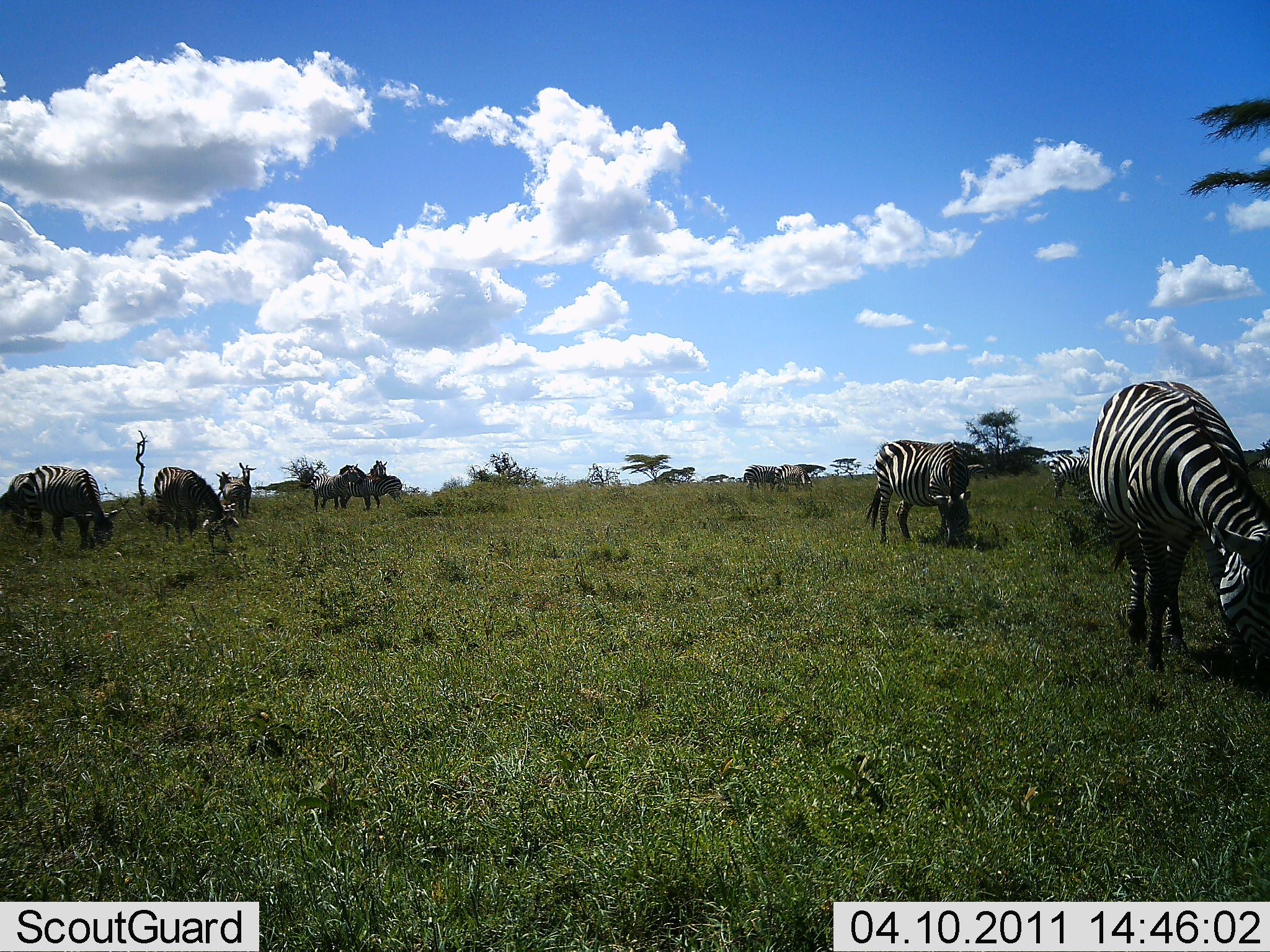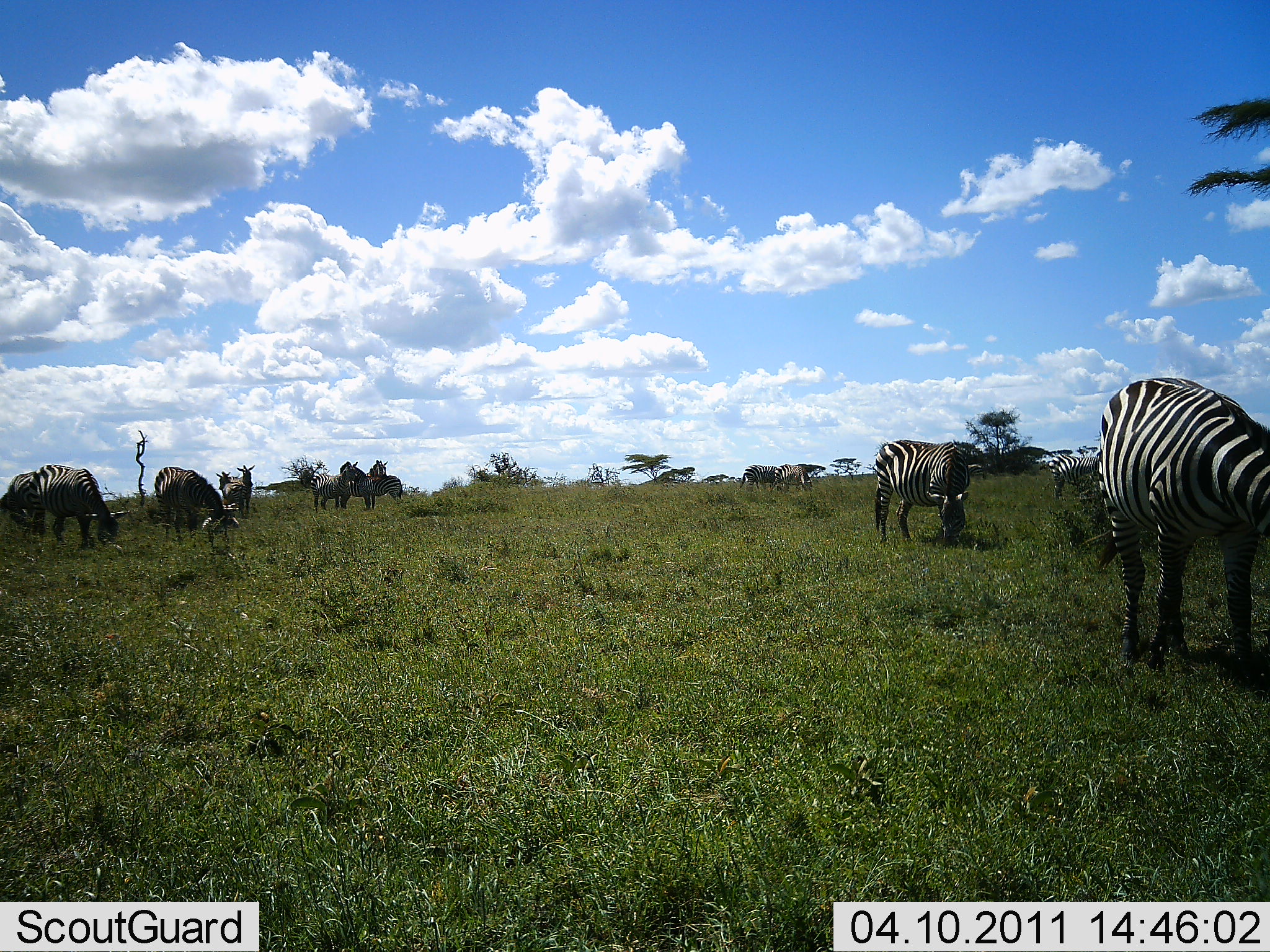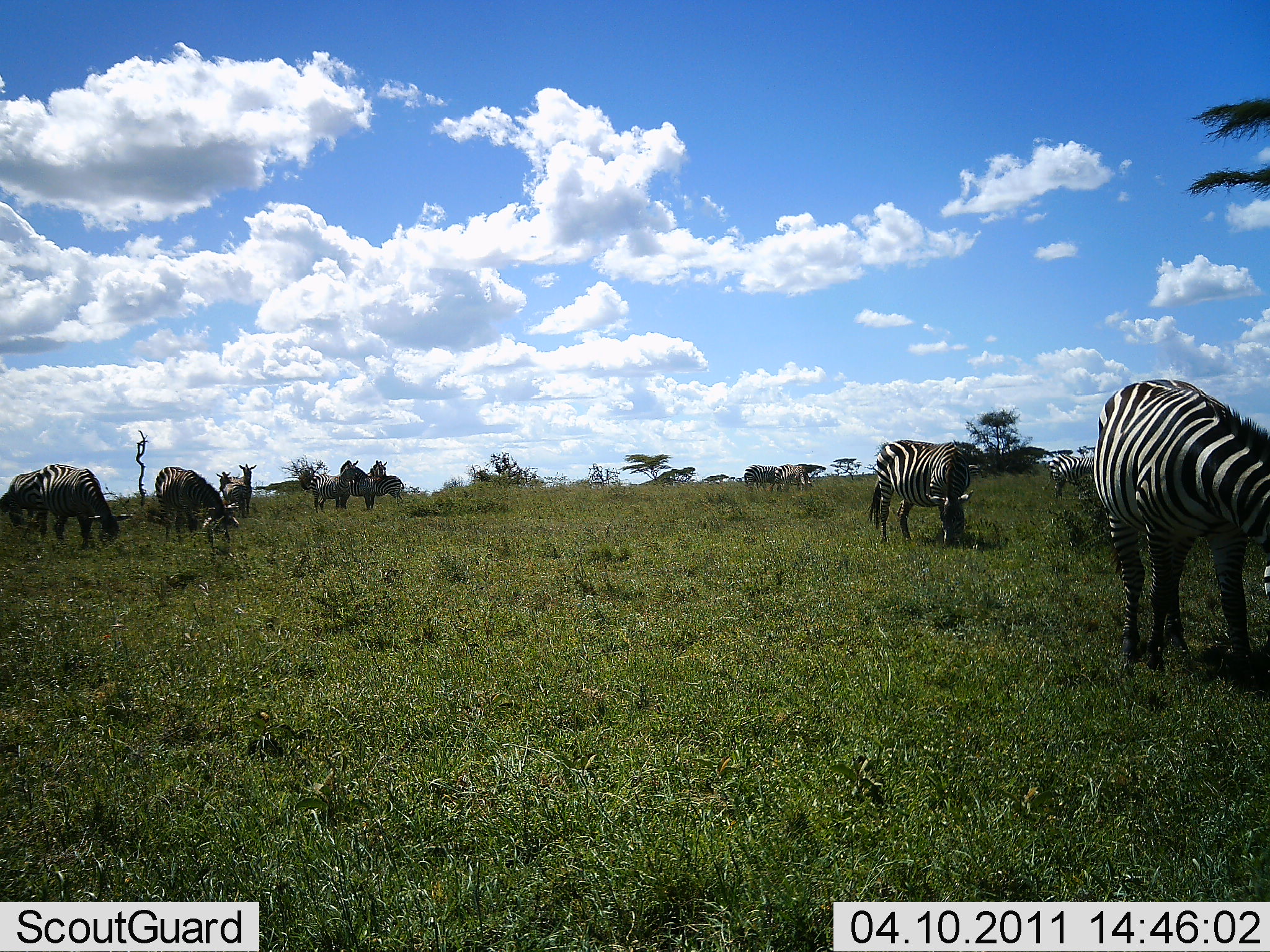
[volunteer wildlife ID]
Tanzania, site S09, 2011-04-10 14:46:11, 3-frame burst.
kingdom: Animalia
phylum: Chordata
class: Mammalia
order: Perissodactyla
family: Equidae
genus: Equus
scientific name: Equus quagga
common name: plains zebra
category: zebra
Zebra (plains zebra) (Equus quagga), count 11-50. Behavior (volunteer vote fractions): standing 64%, resting 0%, moving 27%, interacting 0%. Young present (vote fraction): 0%. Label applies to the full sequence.